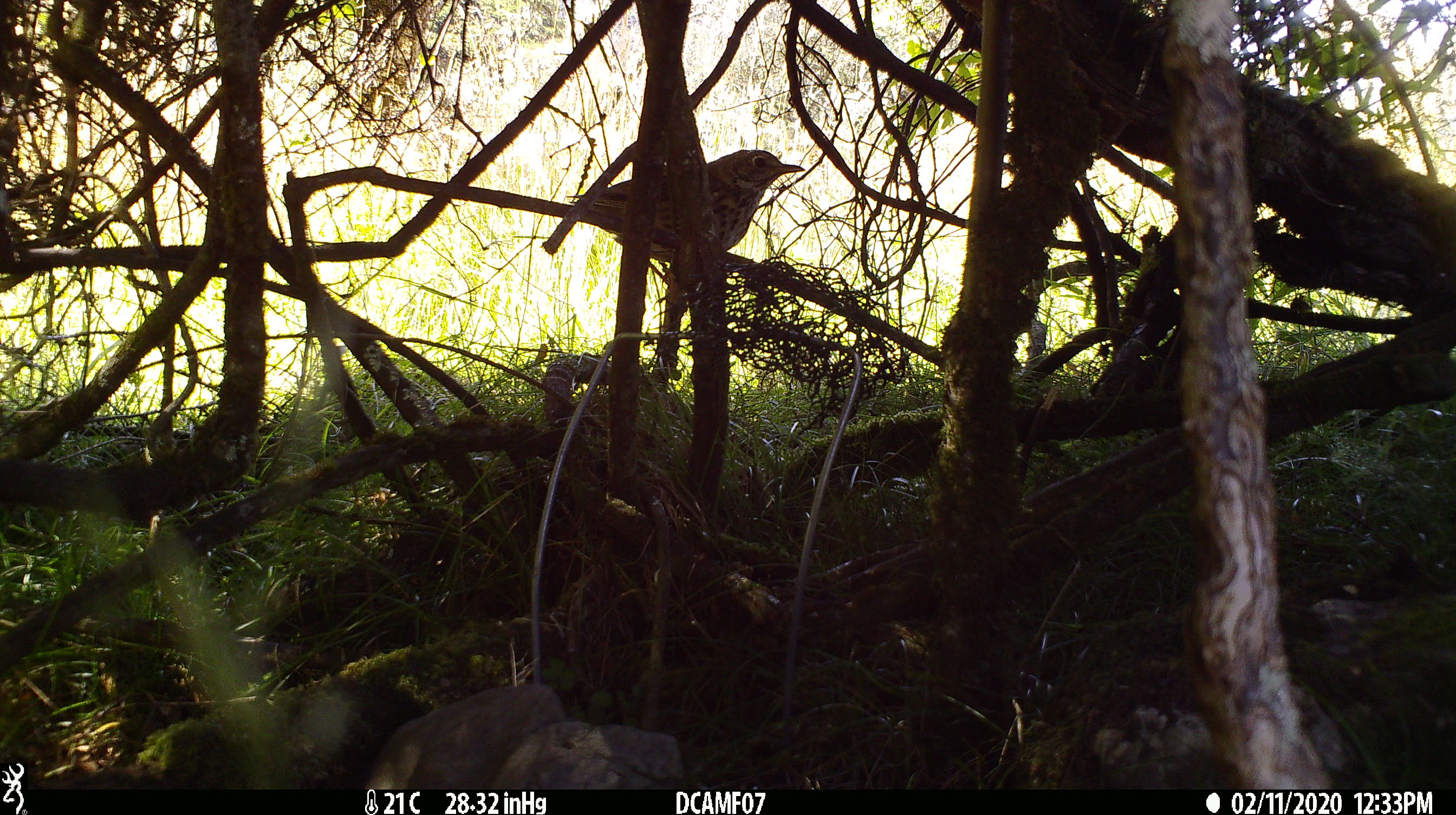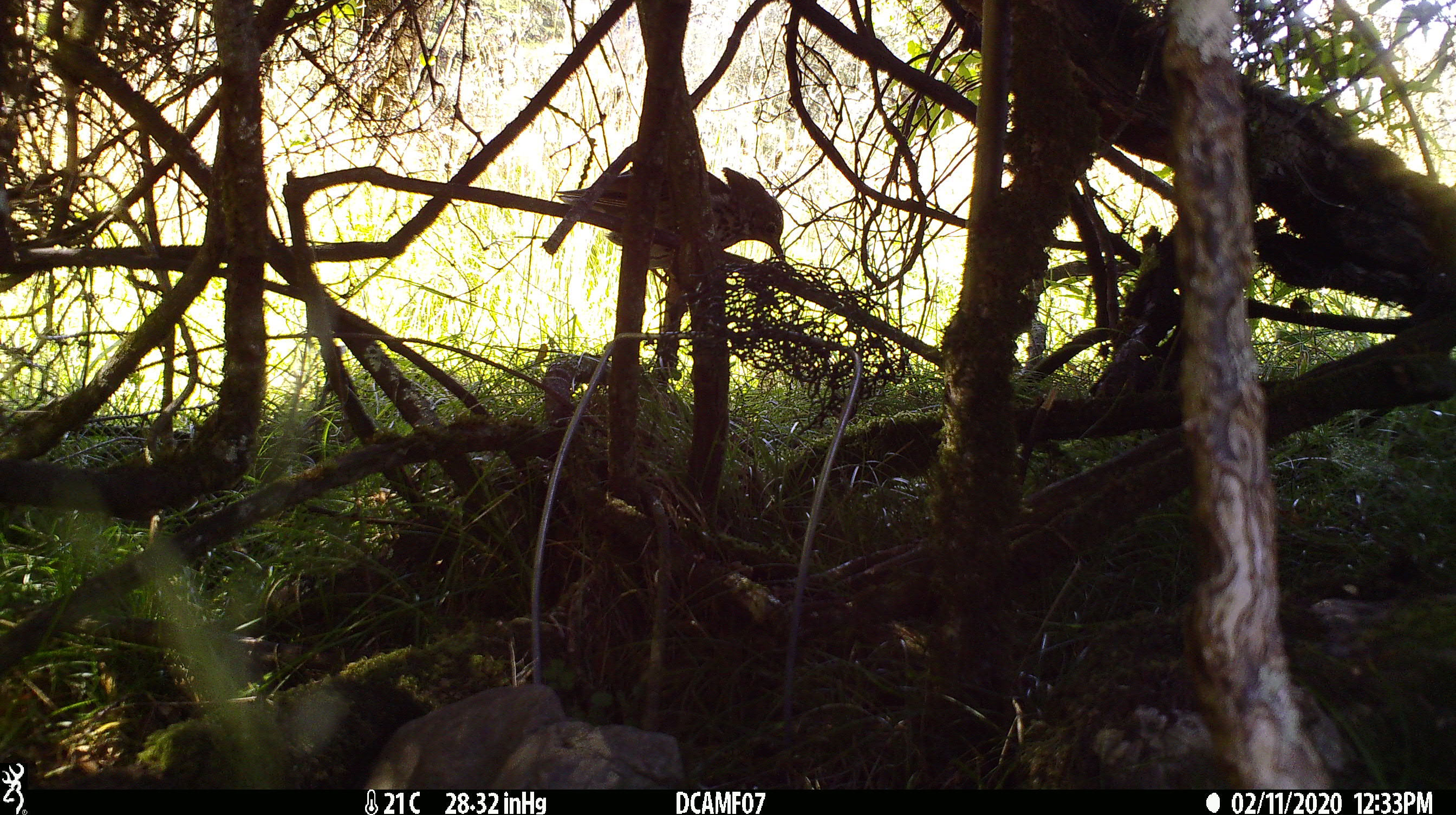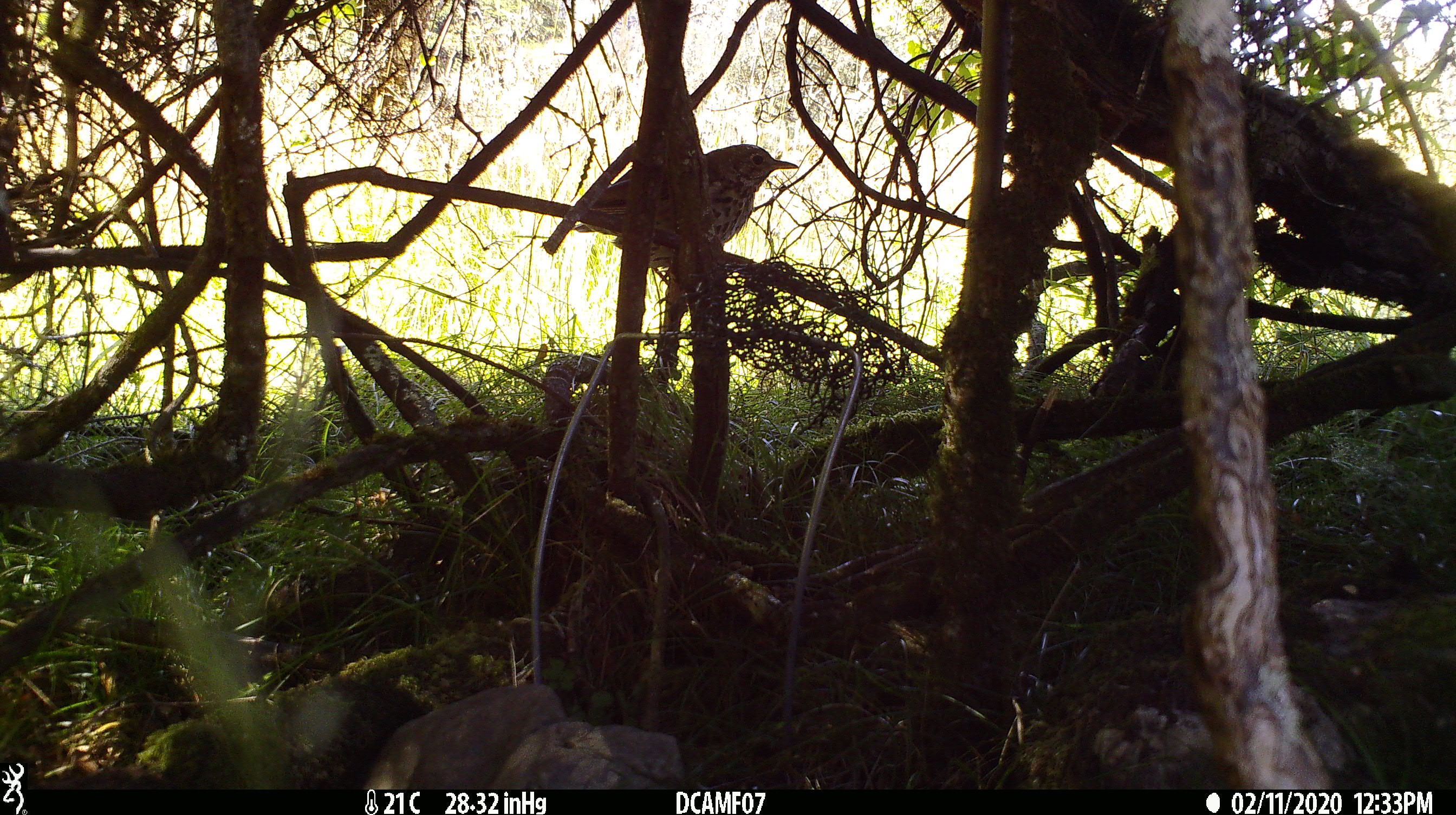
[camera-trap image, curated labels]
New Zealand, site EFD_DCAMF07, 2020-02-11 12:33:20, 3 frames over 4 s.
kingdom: Animalia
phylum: Chordata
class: Aves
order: Passeriformes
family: Turdidae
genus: Turdus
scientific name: Turdus philomelos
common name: song thrush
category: thrush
Thrush (song thrush) (Turdus philomelos).